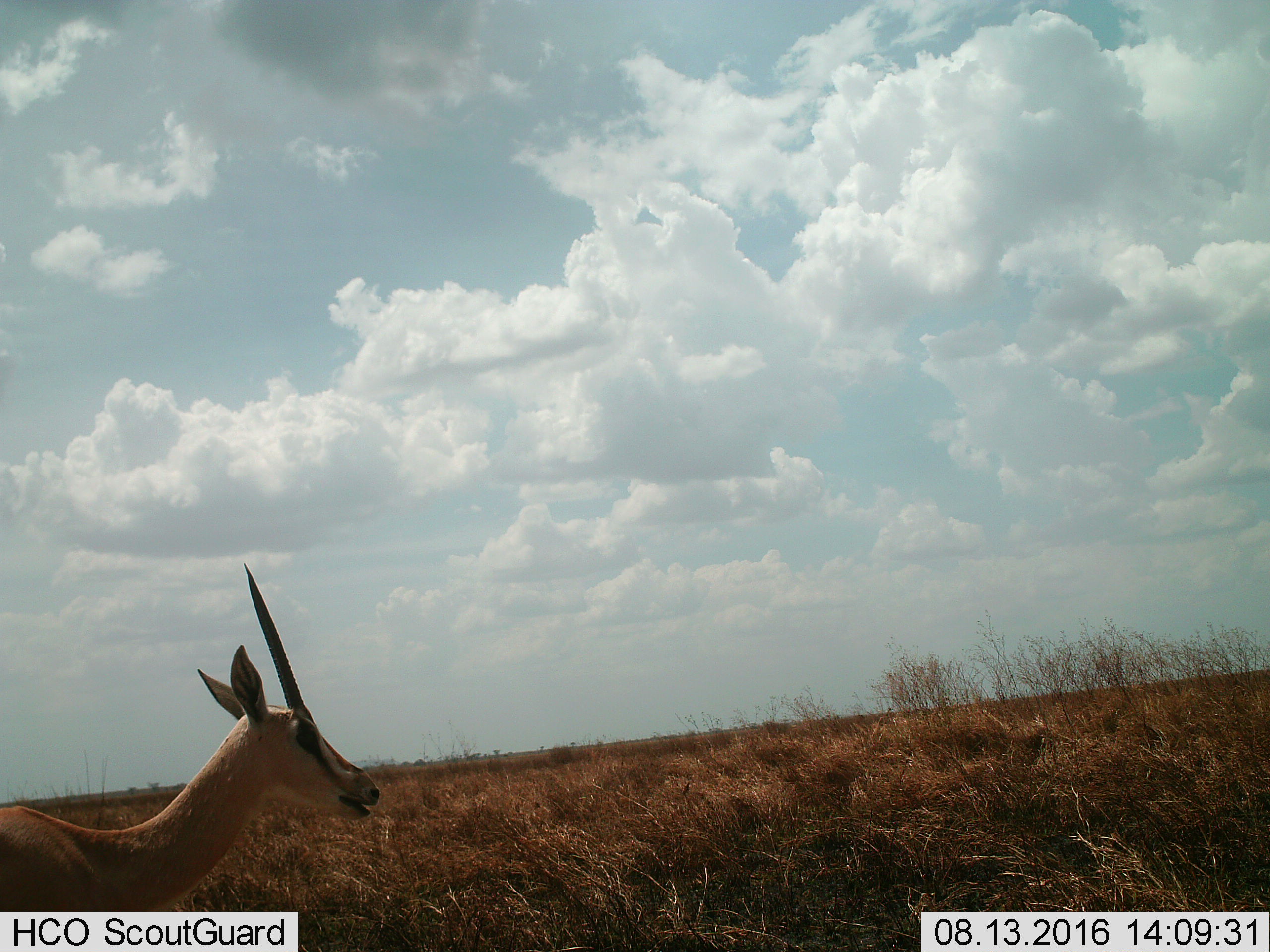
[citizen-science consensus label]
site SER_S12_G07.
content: unidentified animal